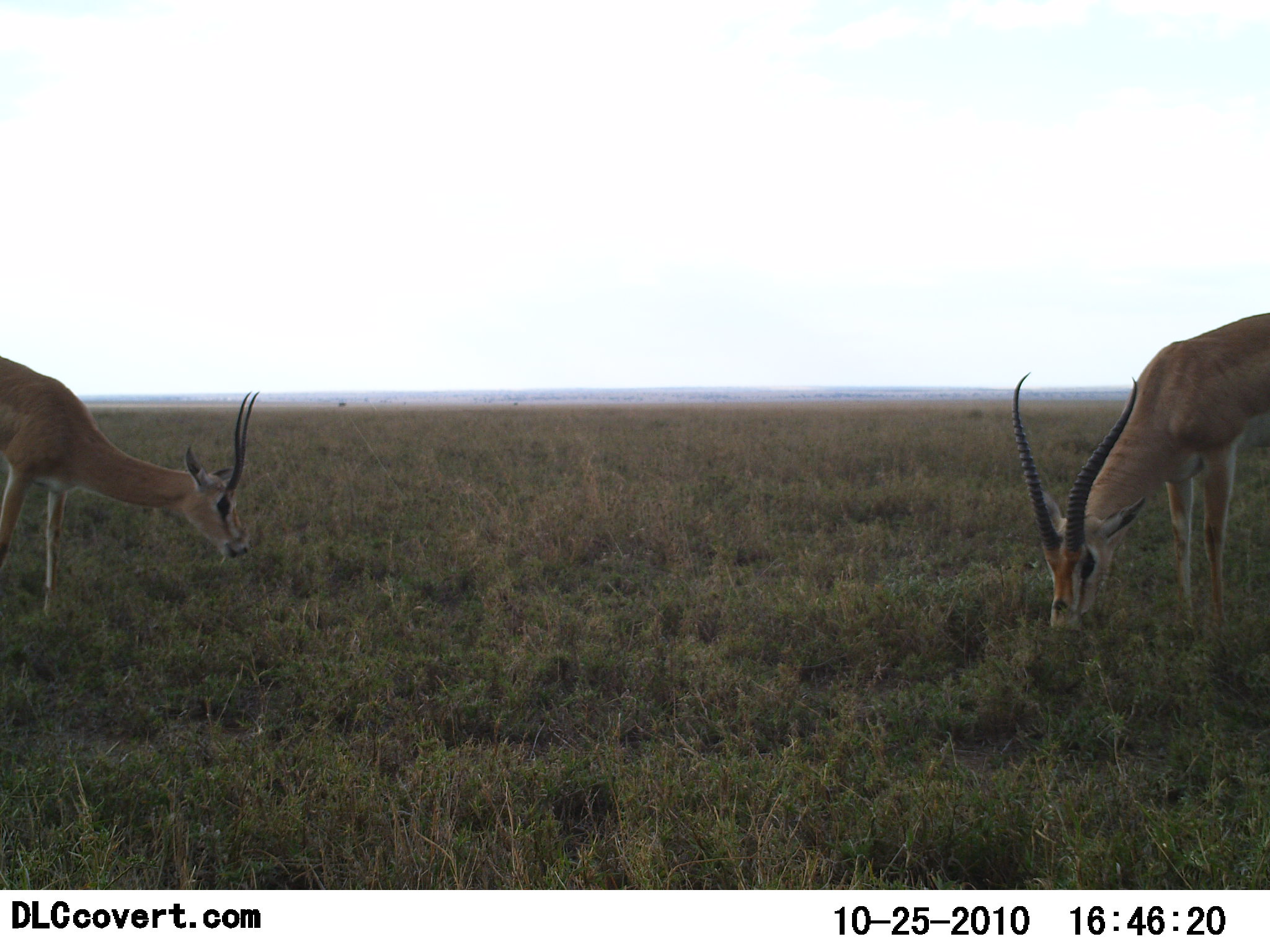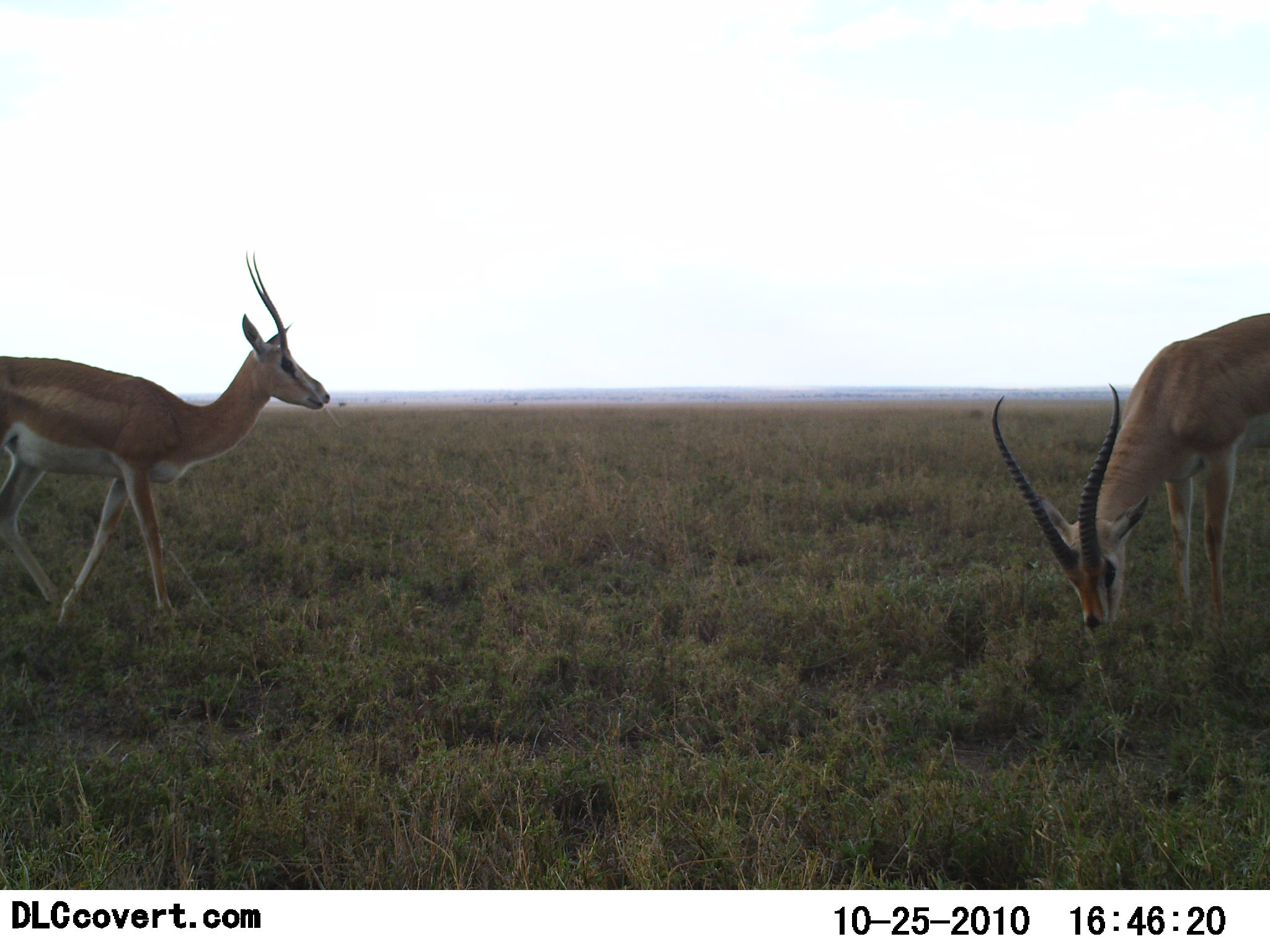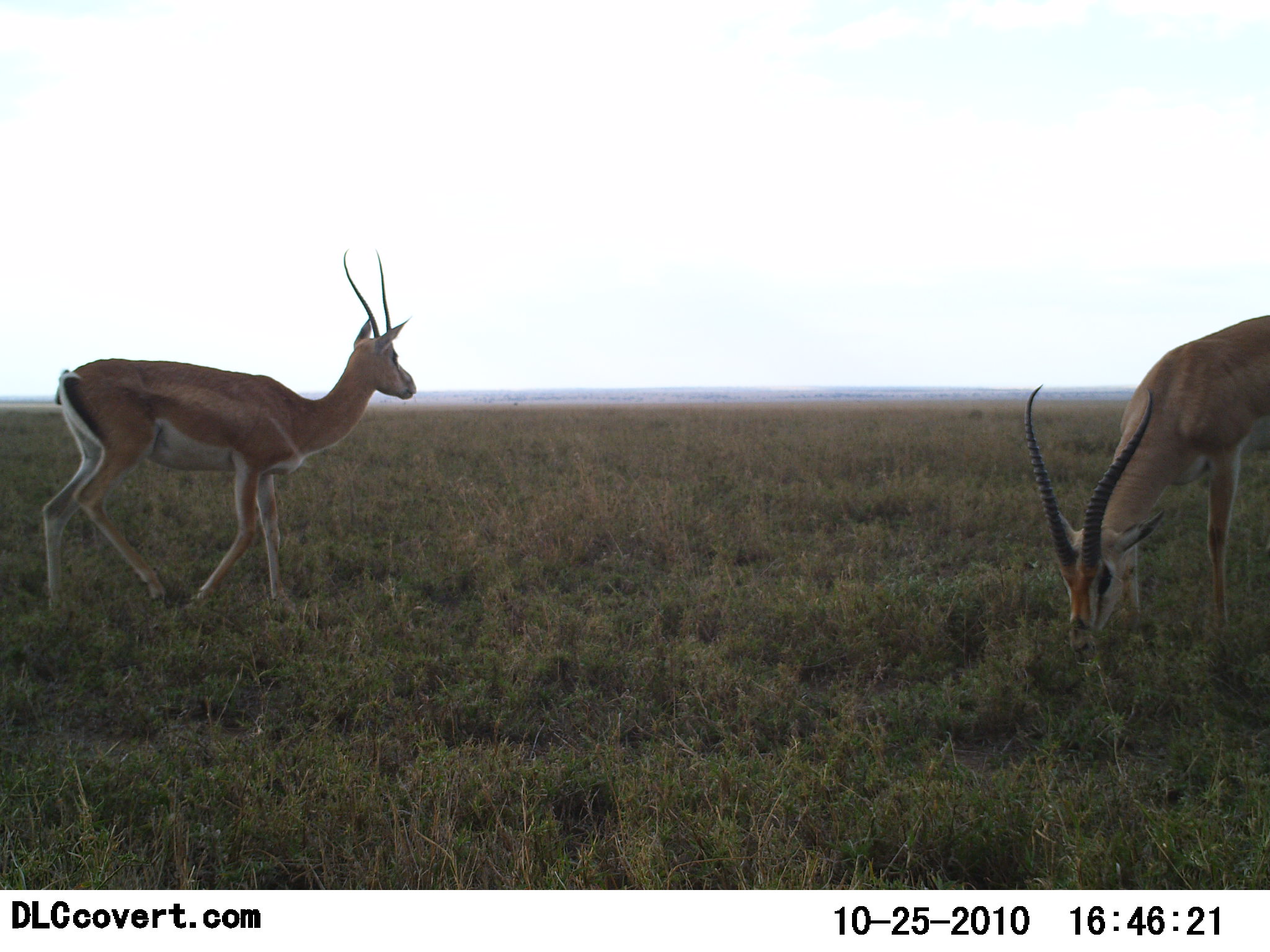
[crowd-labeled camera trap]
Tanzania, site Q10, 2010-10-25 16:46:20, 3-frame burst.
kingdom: Animalia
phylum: Chordata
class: Mammalia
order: Artiodactyla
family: Bovidae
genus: Nanger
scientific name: Nanger granti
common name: grant's gazelle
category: gazellegrants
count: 2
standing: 33%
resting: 0%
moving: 57%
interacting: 0%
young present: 0%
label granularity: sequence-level